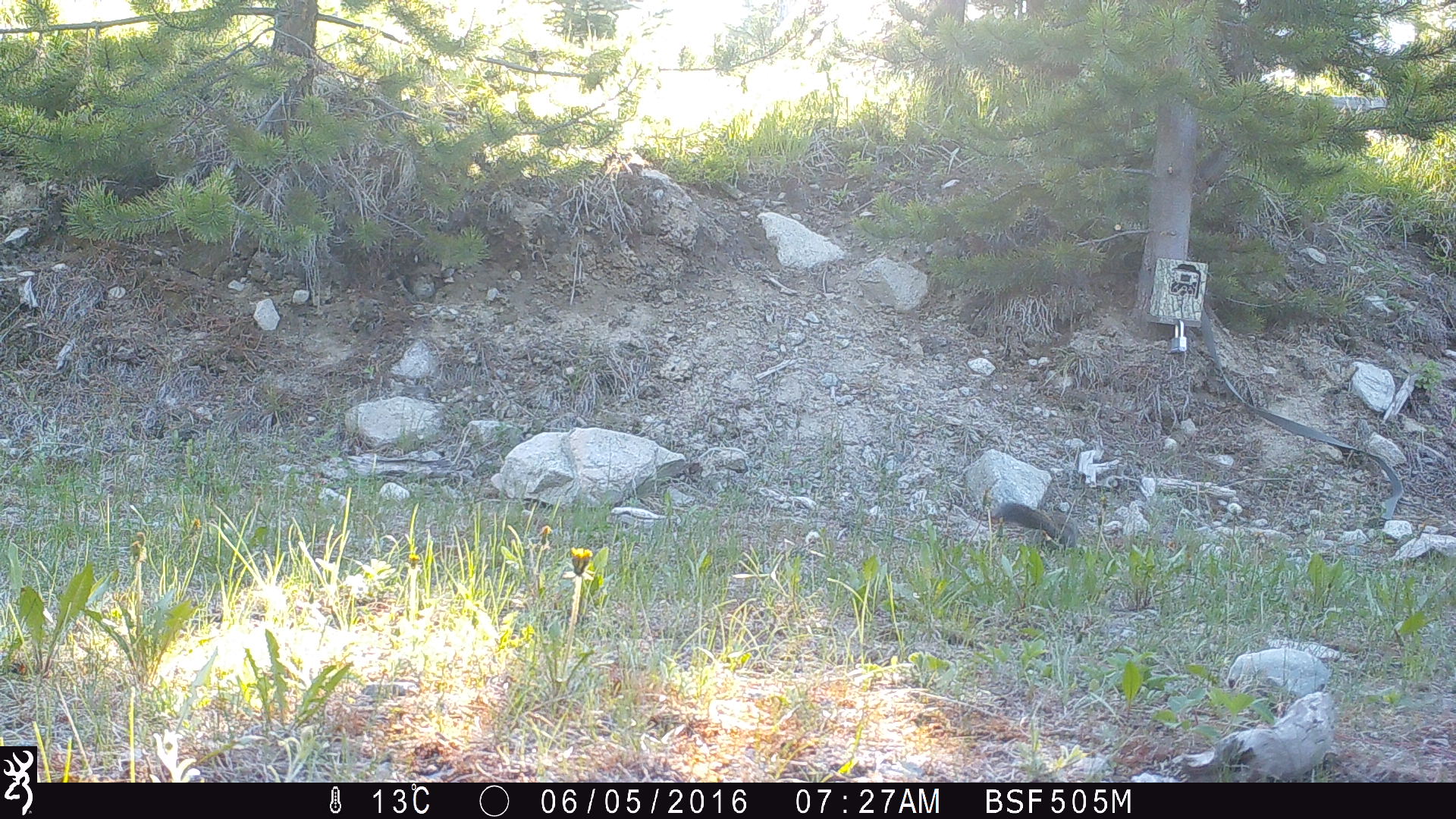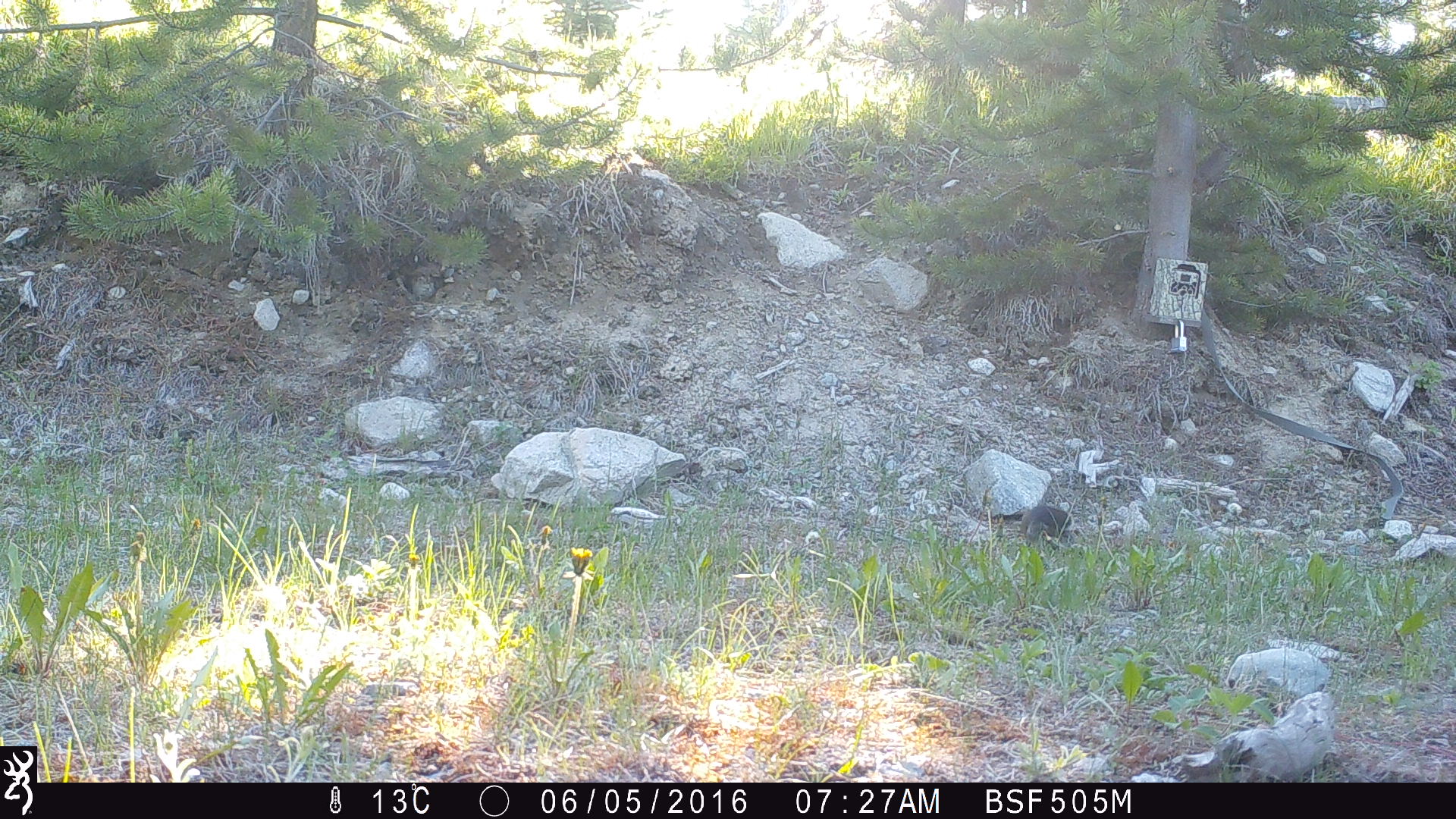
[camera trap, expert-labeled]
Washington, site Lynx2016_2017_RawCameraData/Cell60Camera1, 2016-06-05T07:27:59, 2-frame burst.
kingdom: Animalia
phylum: Chordata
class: Mammalia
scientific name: Mammalia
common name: small mammal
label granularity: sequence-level